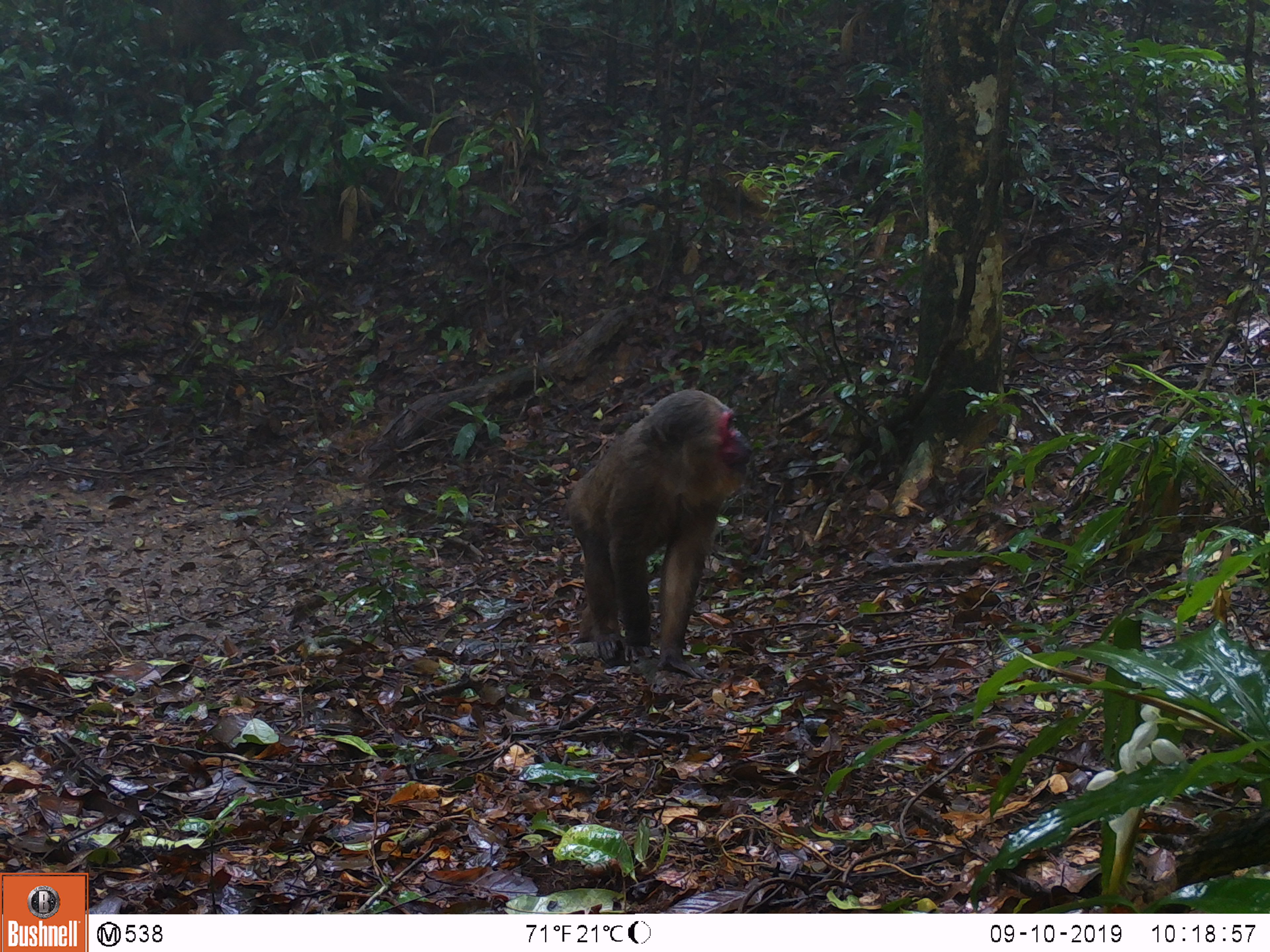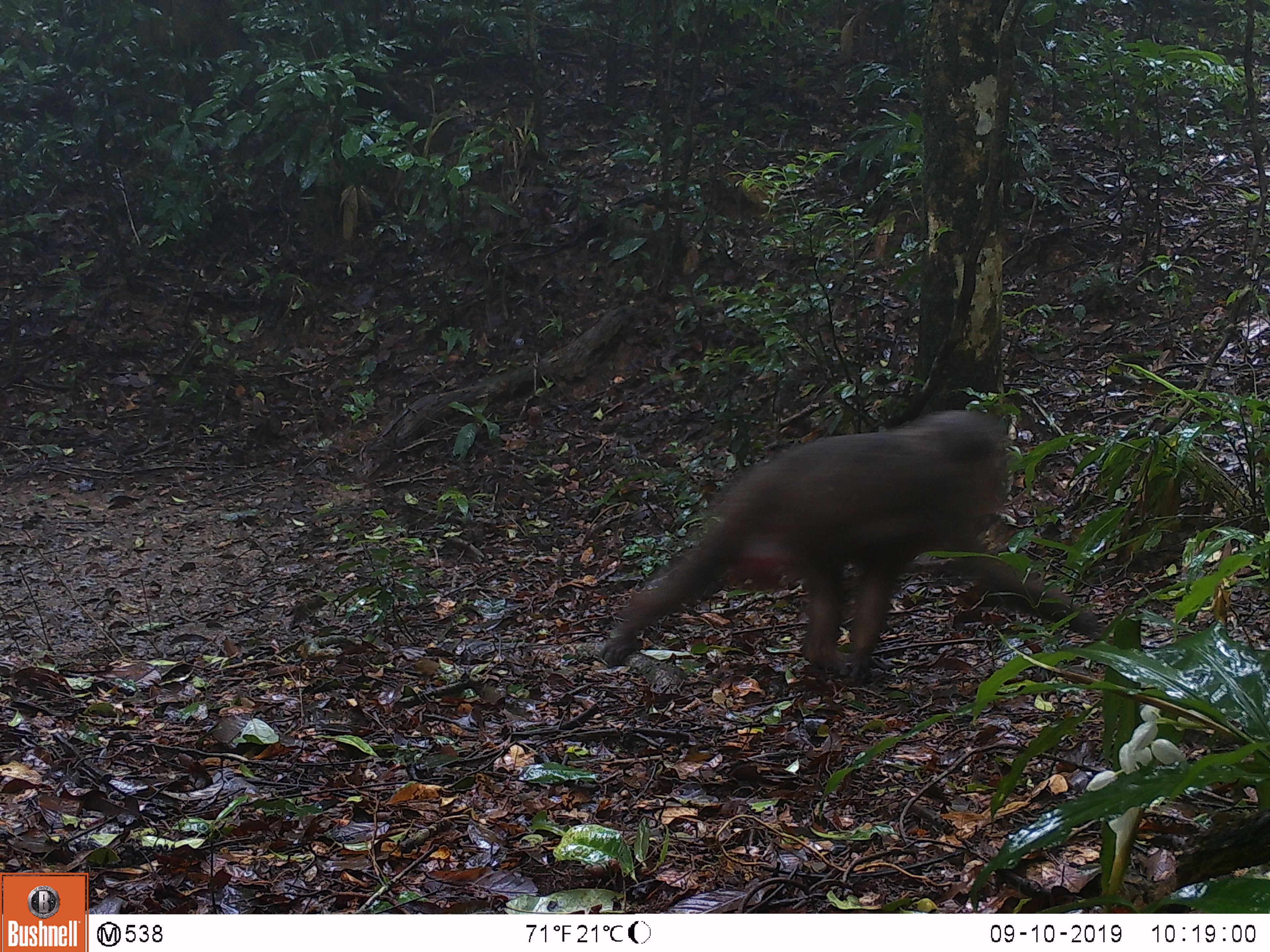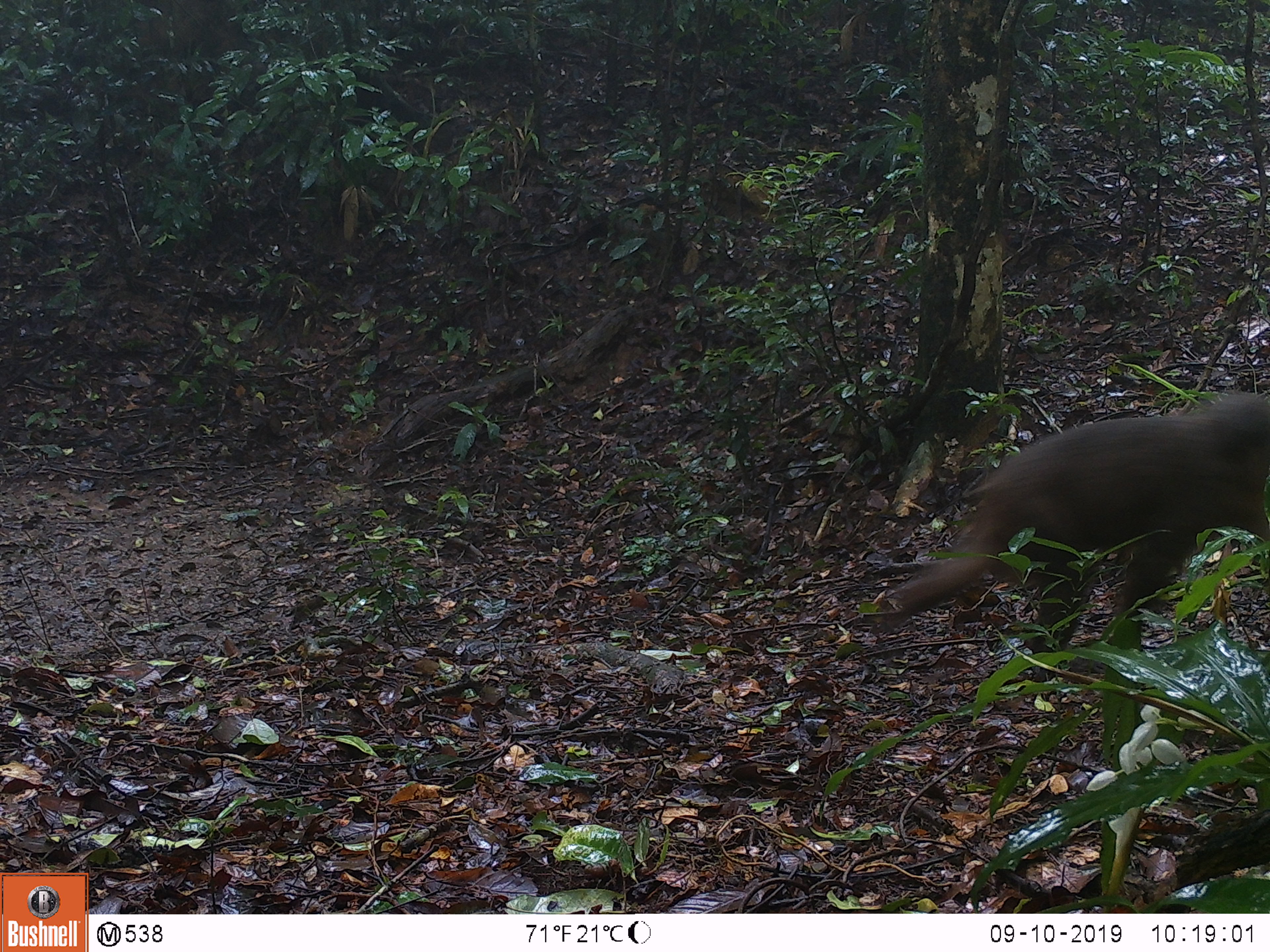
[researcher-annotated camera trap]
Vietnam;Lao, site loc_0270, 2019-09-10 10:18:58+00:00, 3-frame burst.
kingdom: Animalia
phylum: Chordata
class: Mammalia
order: Primates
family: Cercopithecidae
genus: Macaca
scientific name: Macaca arctoides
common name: stump-tailed macaque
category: stump tailed macaque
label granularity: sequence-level